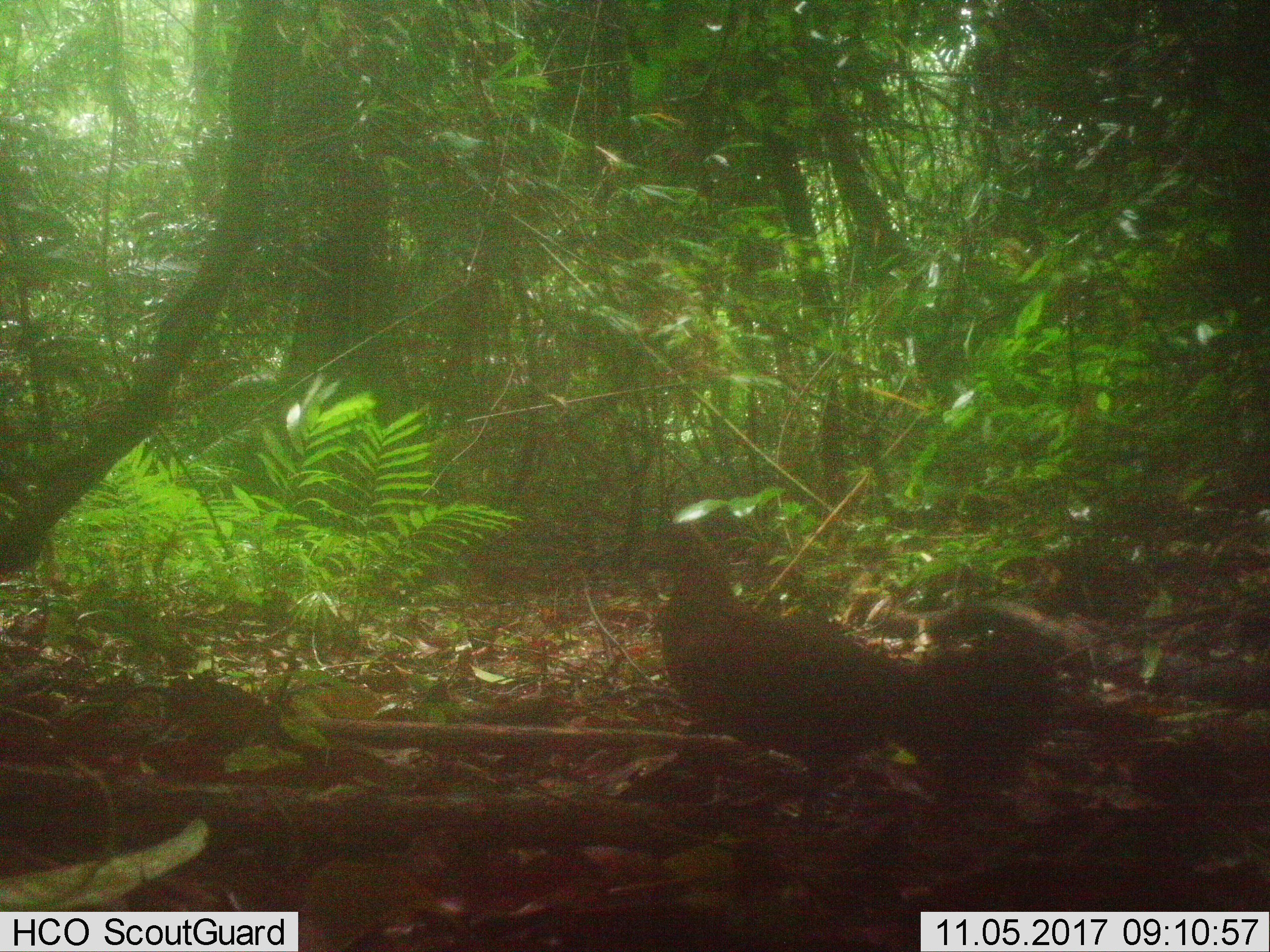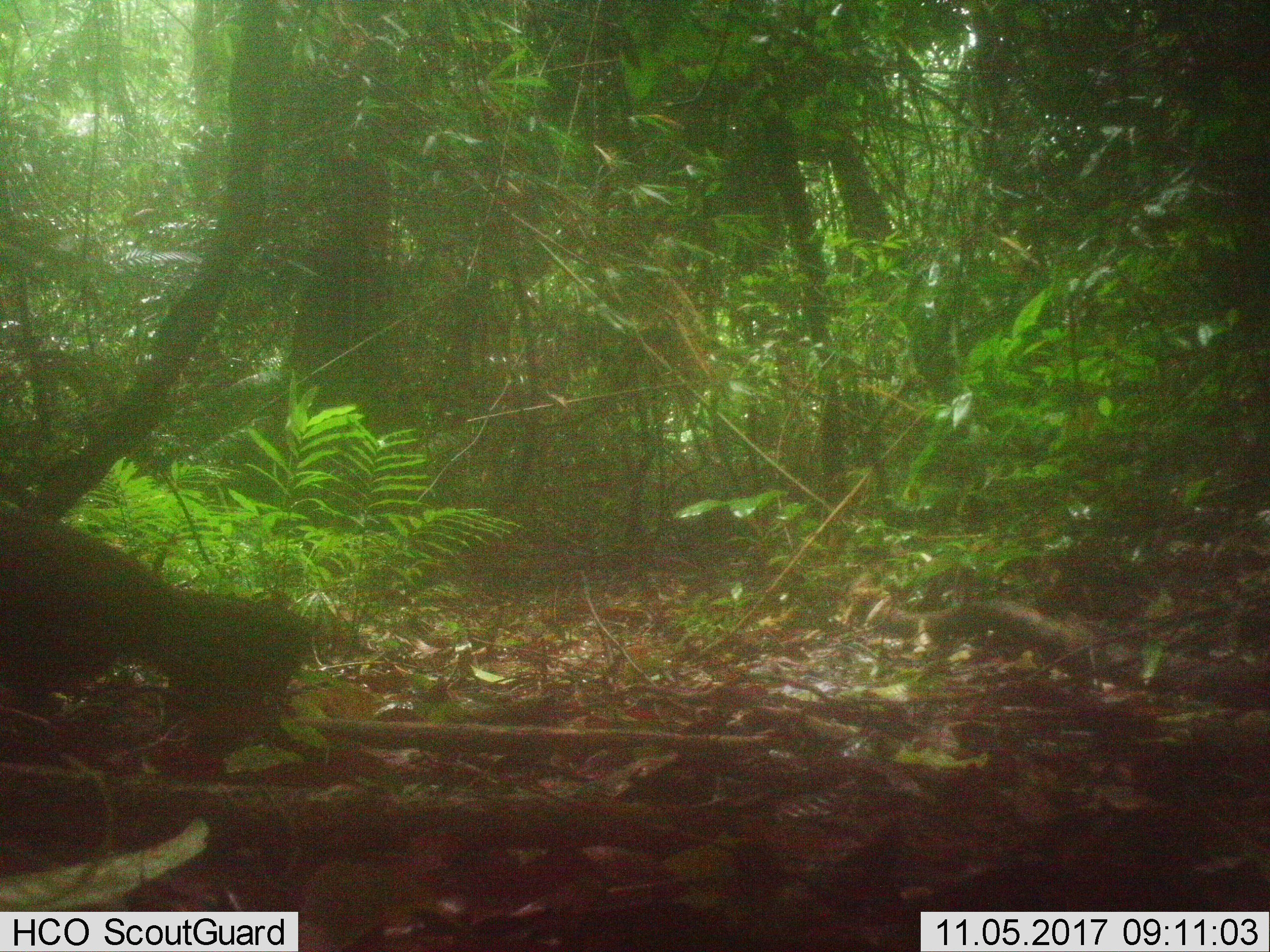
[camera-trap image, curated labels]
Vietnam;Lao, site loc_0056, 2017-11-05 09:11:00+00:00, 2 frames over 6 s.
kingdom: Animalia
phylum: Chordata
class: Aves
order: Galliformes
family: Phasianidae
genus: Gallus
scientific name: Gallus gallus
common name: red junglefowl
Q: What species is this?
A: Red junglefowl (Gallus gallus).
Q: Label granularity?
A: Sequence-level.